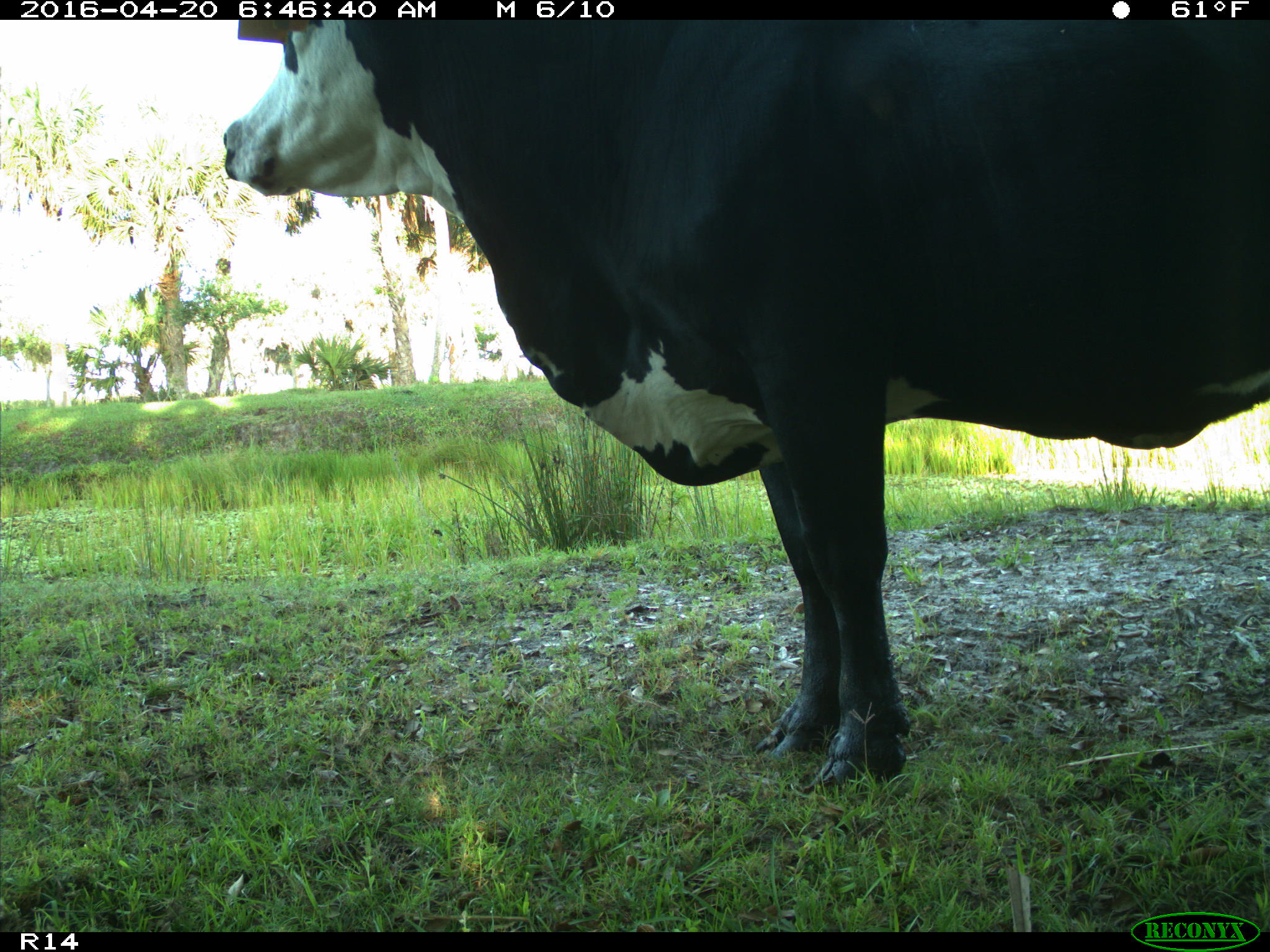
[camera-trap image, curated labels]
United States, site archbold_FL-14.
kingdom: Animalia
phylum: Chordata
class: Mammalia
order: Artiodactyla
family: Bovidae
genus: Bos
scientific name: Bos taurus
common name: domestic cow